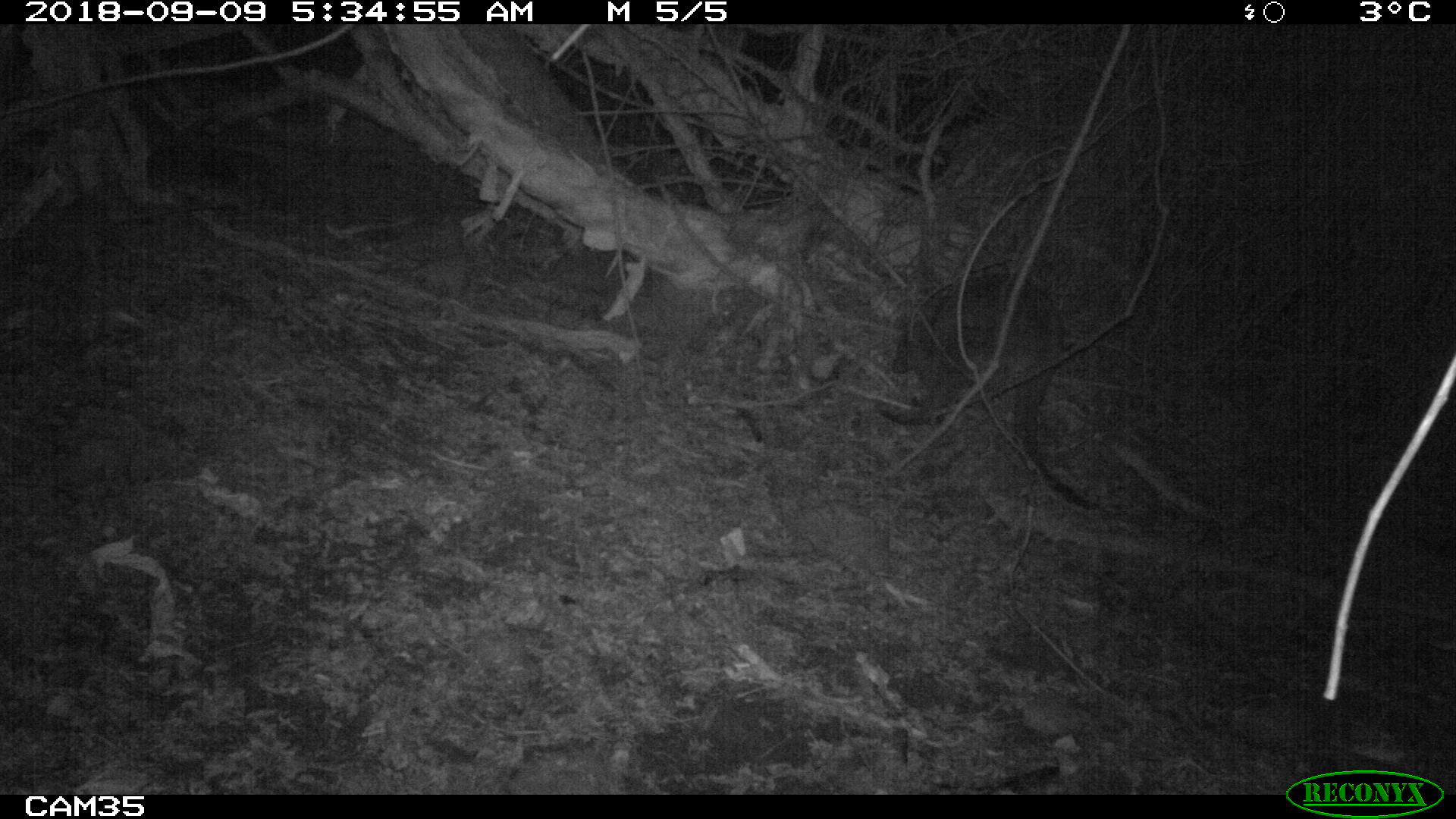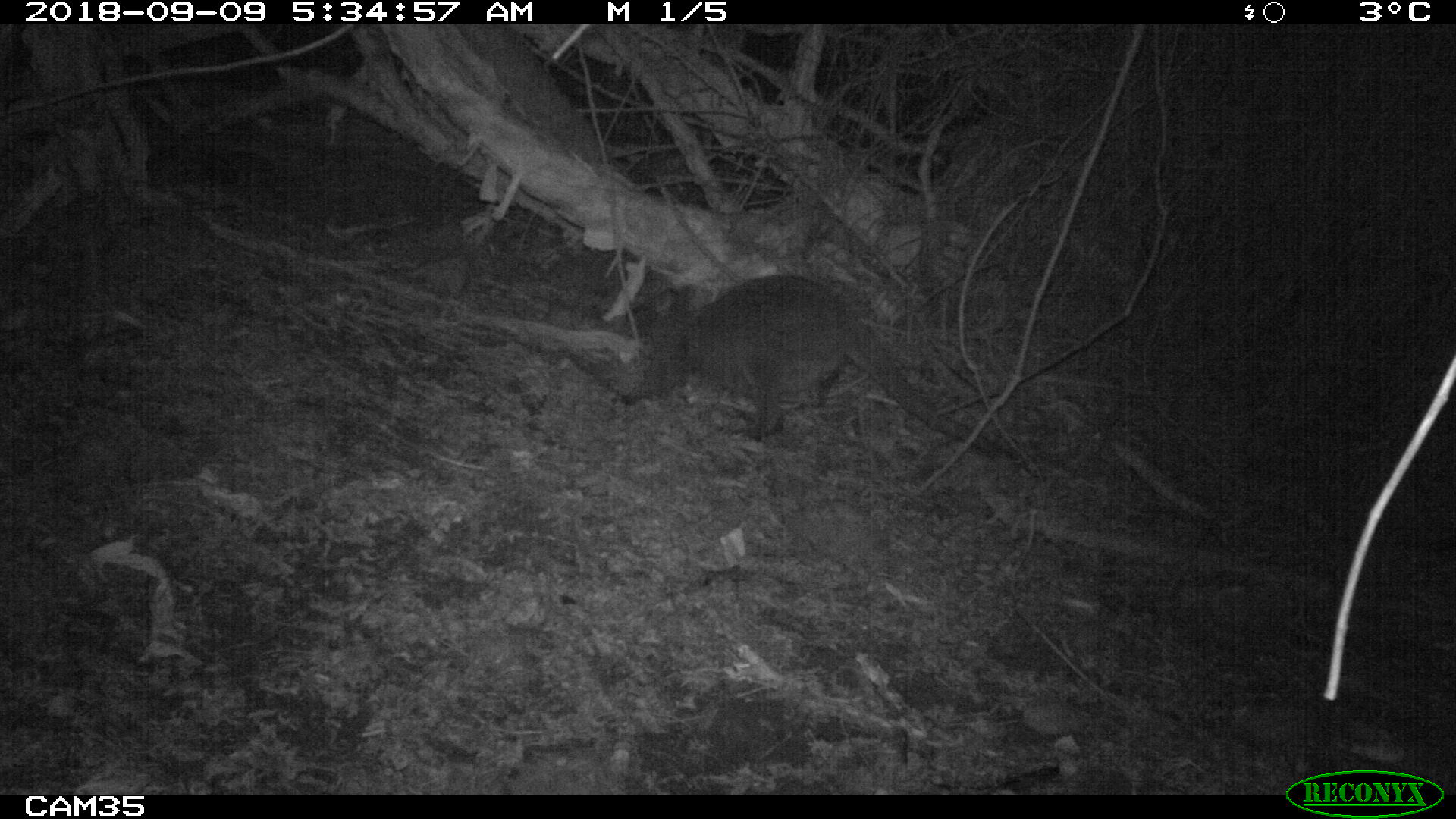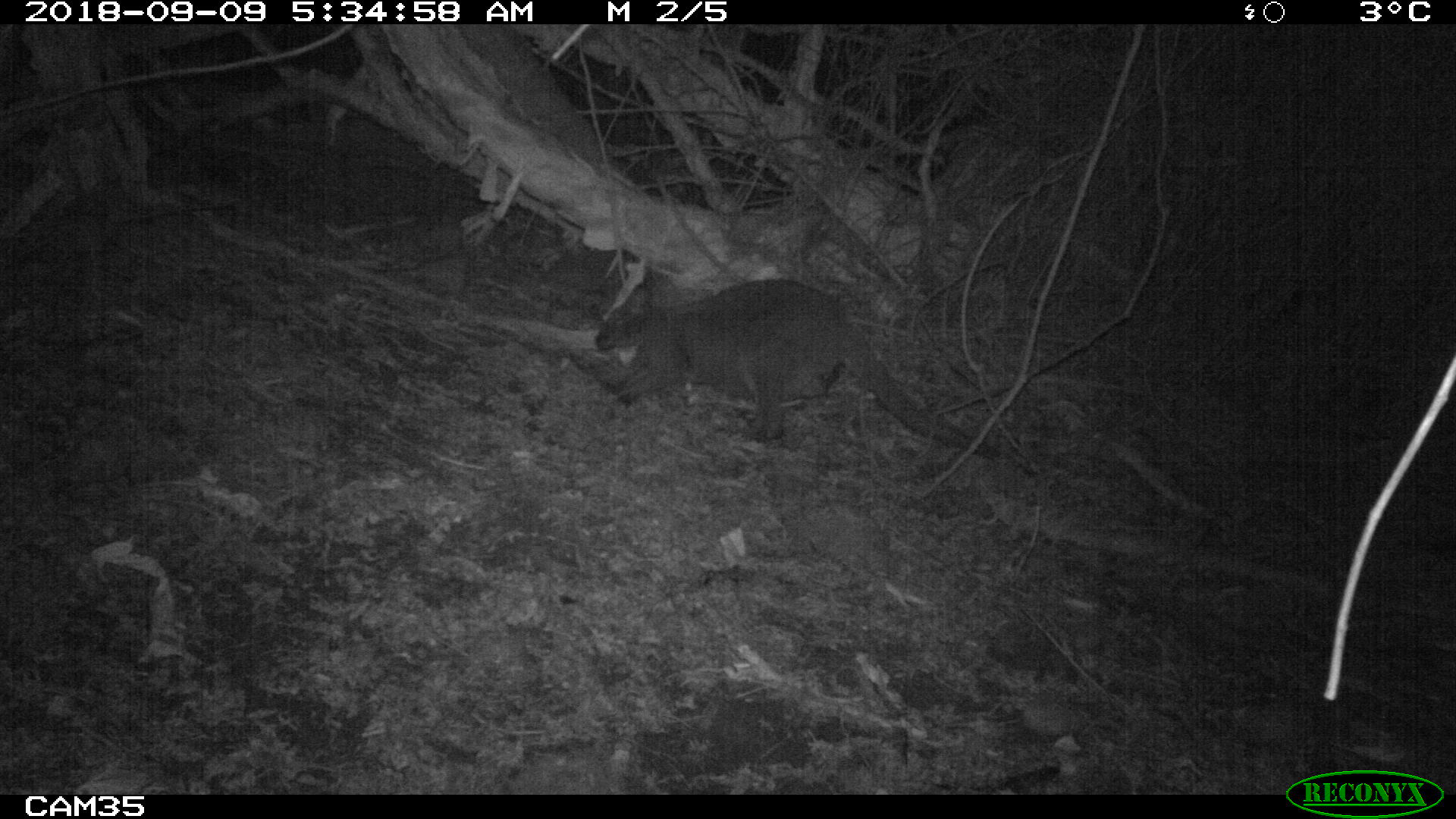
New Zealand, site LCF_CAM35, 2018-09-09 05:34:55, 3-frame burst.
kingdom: Animalia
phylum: Chordata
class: Mammalia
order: Diprotodontia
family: Macropodidae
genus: Notamacropus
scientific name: Notamacropus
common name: wallaby